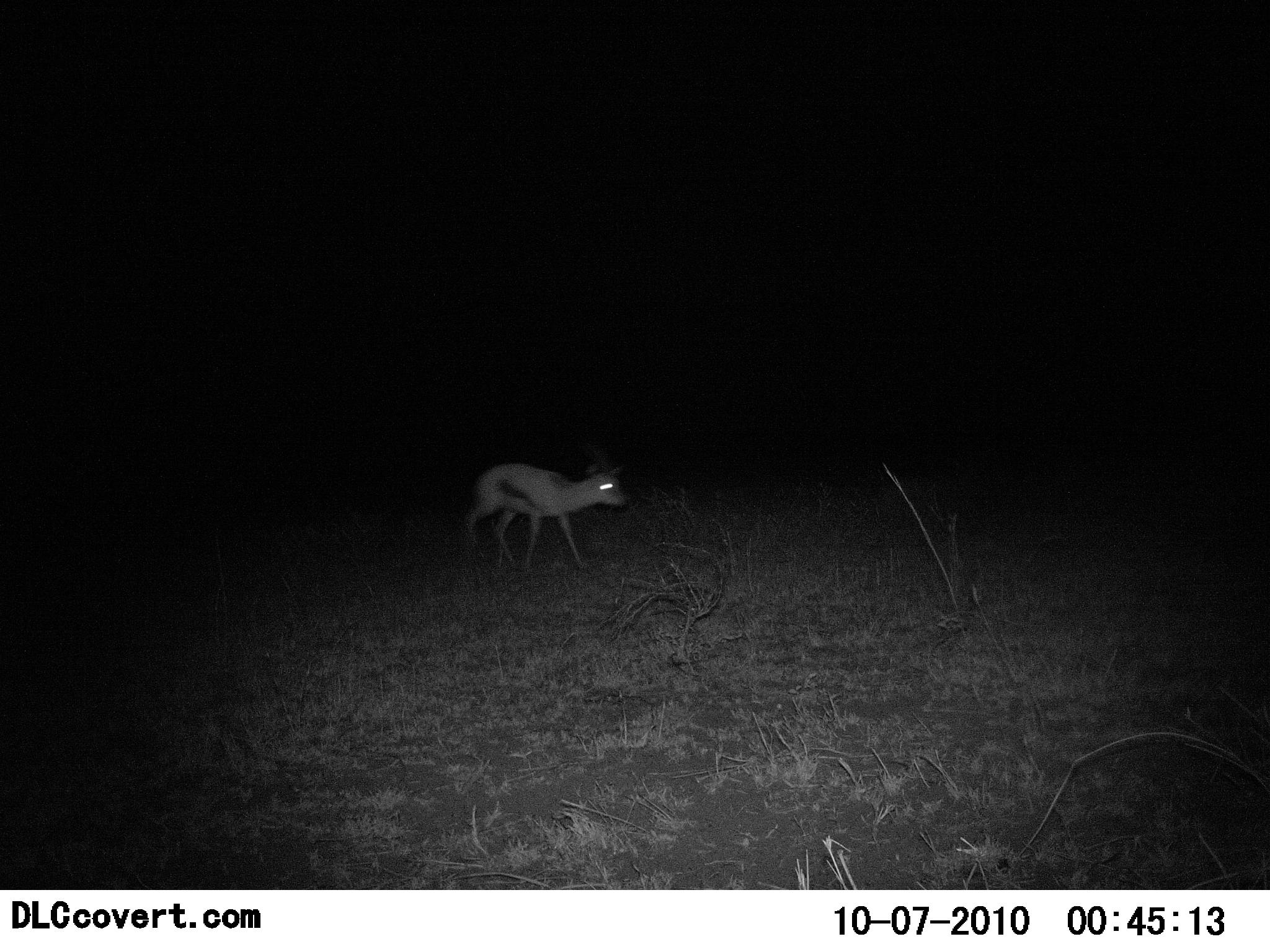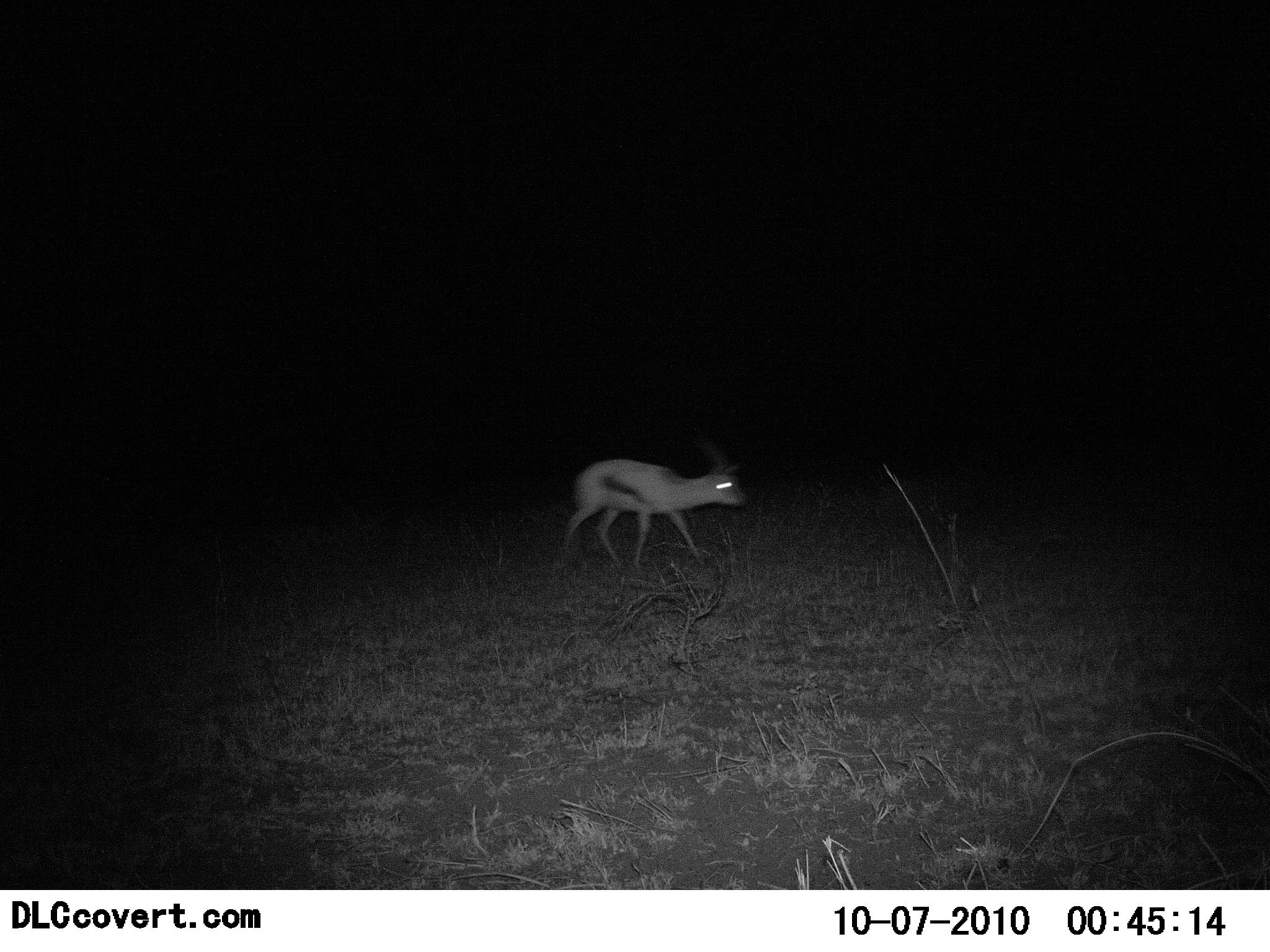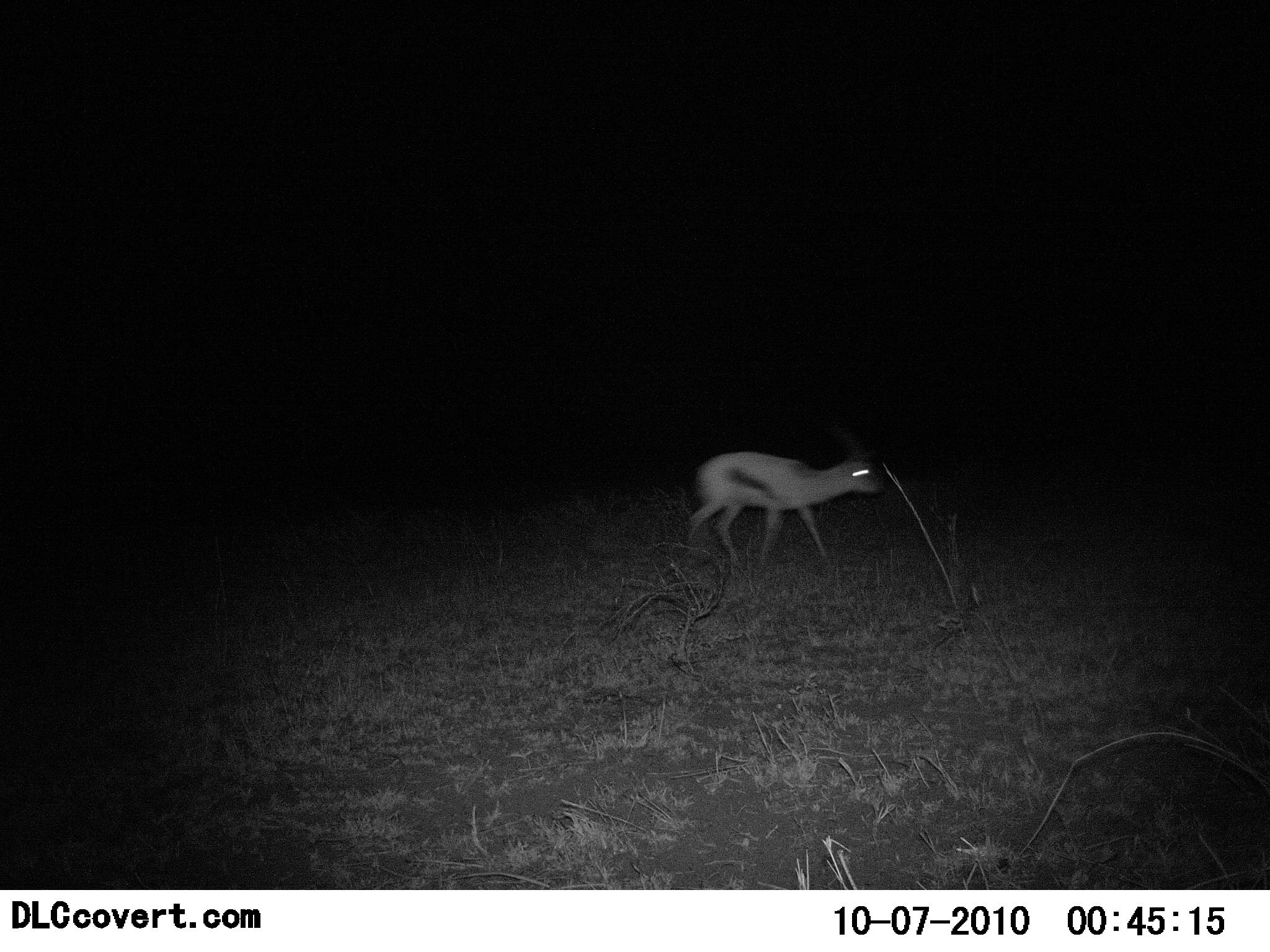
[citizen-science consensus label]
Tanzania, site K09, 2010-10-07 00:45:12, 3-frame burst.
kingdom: Animalia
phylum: Chordata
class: Mammalia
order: Artiodactyla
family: Bovidae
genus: Eudorcas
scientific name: Eudorcas thomsonii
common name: thomson's gazelle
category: gazellethomsons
Gazellethomsons (thomson's gazelle) (Eudorcas thomsonii), count 1. Behavior (volunteer vote fractions): standing 0%, resting 0%, moving 94%, interacting 0%. Young present (vote fraction): 0%. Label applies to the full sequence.